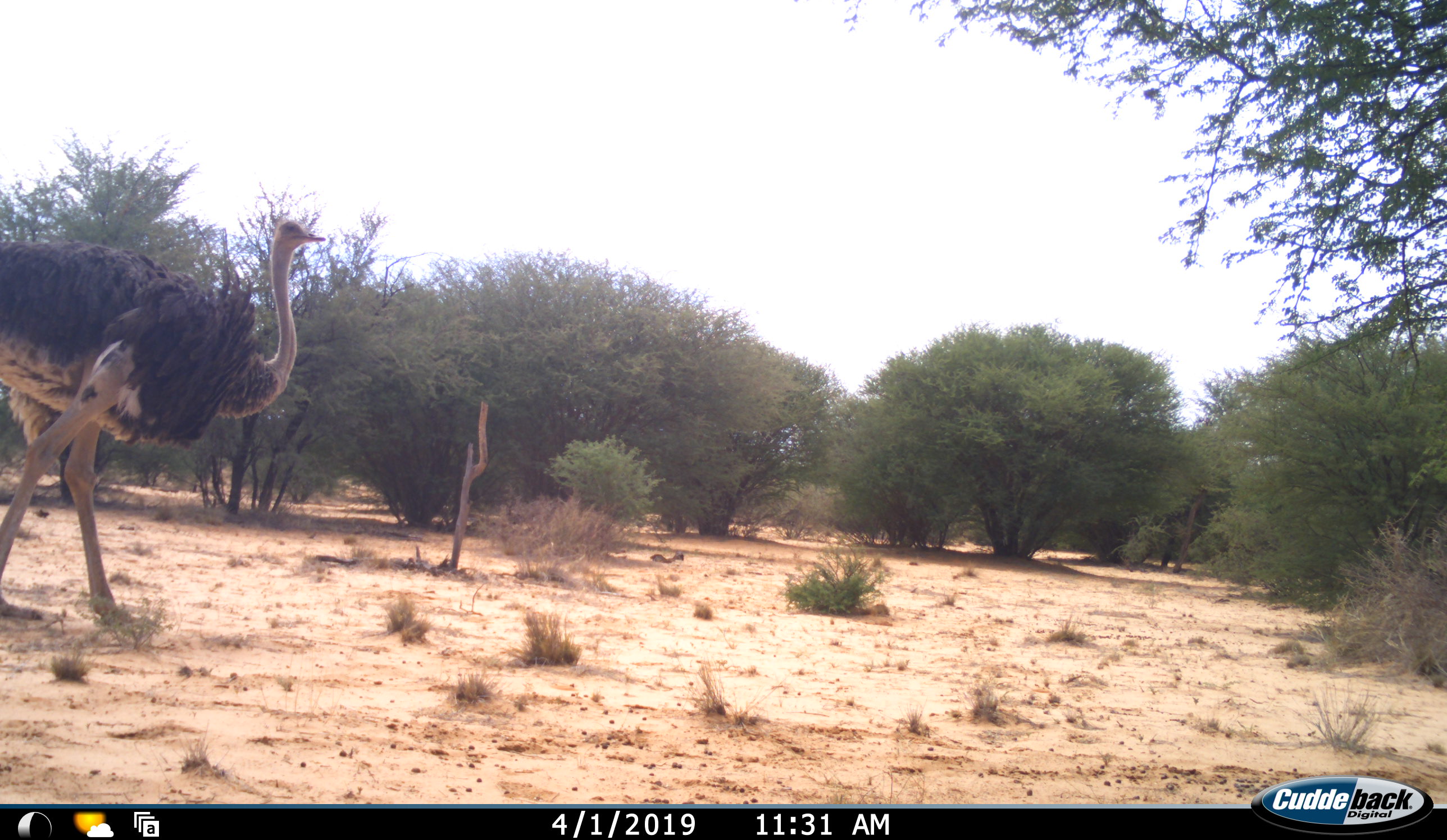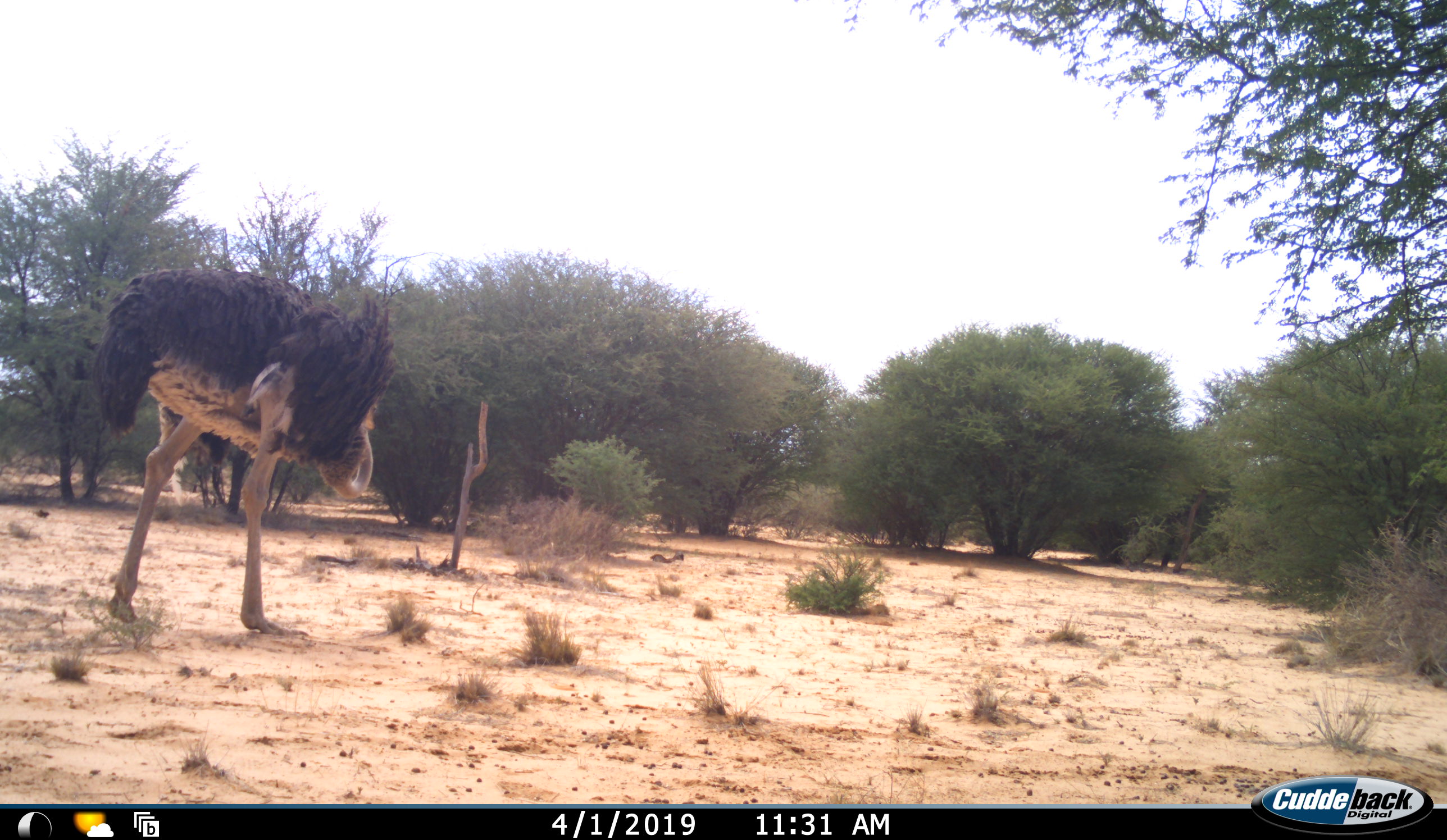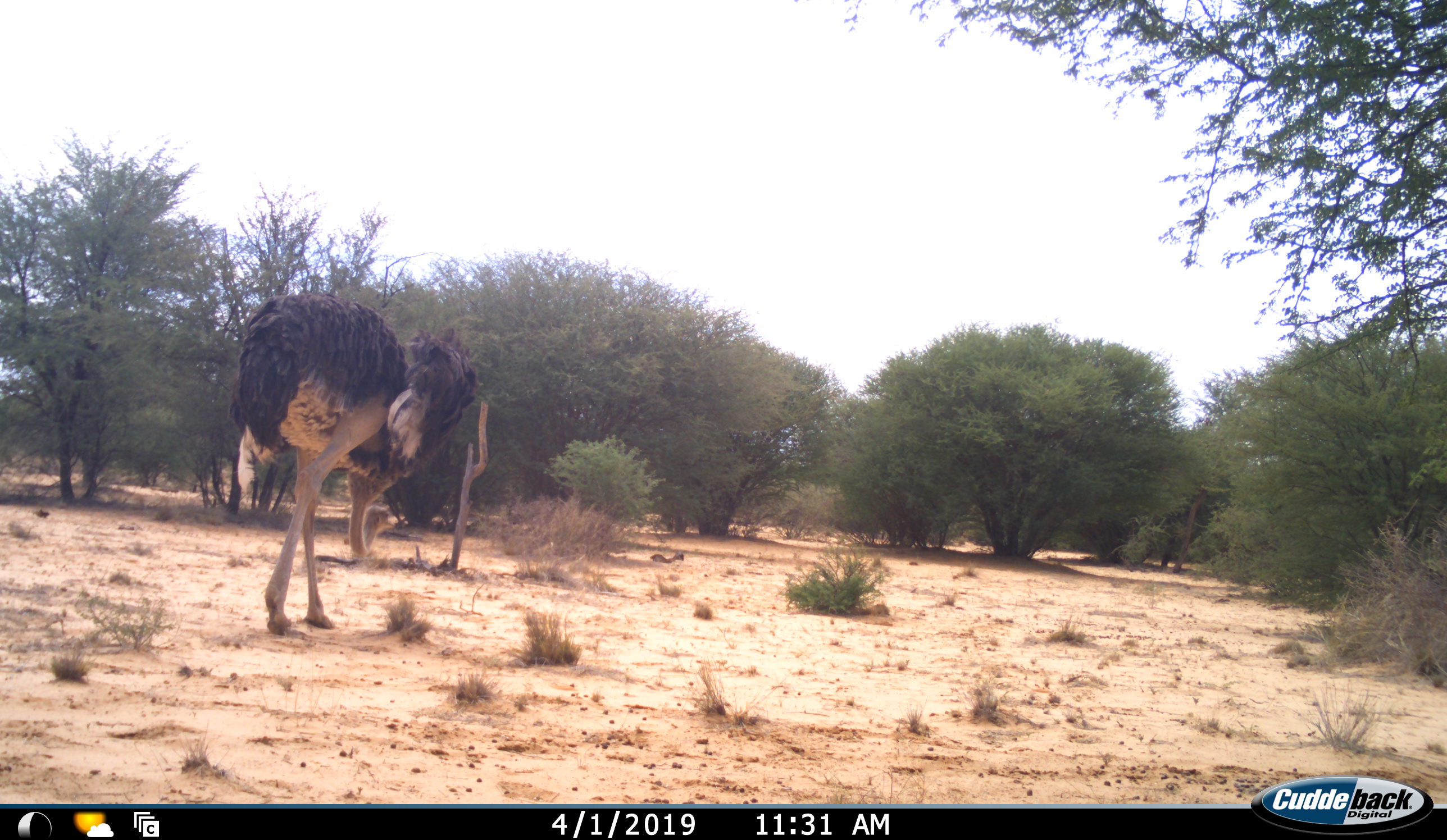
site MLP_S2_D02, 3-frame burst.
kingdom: Animalia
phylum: Chordata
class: Aves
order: Struthioniformes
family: Struthionidae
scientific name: Struthionidae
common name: ostrich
Ostrich (Struthionidae), count 1. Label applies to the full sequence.